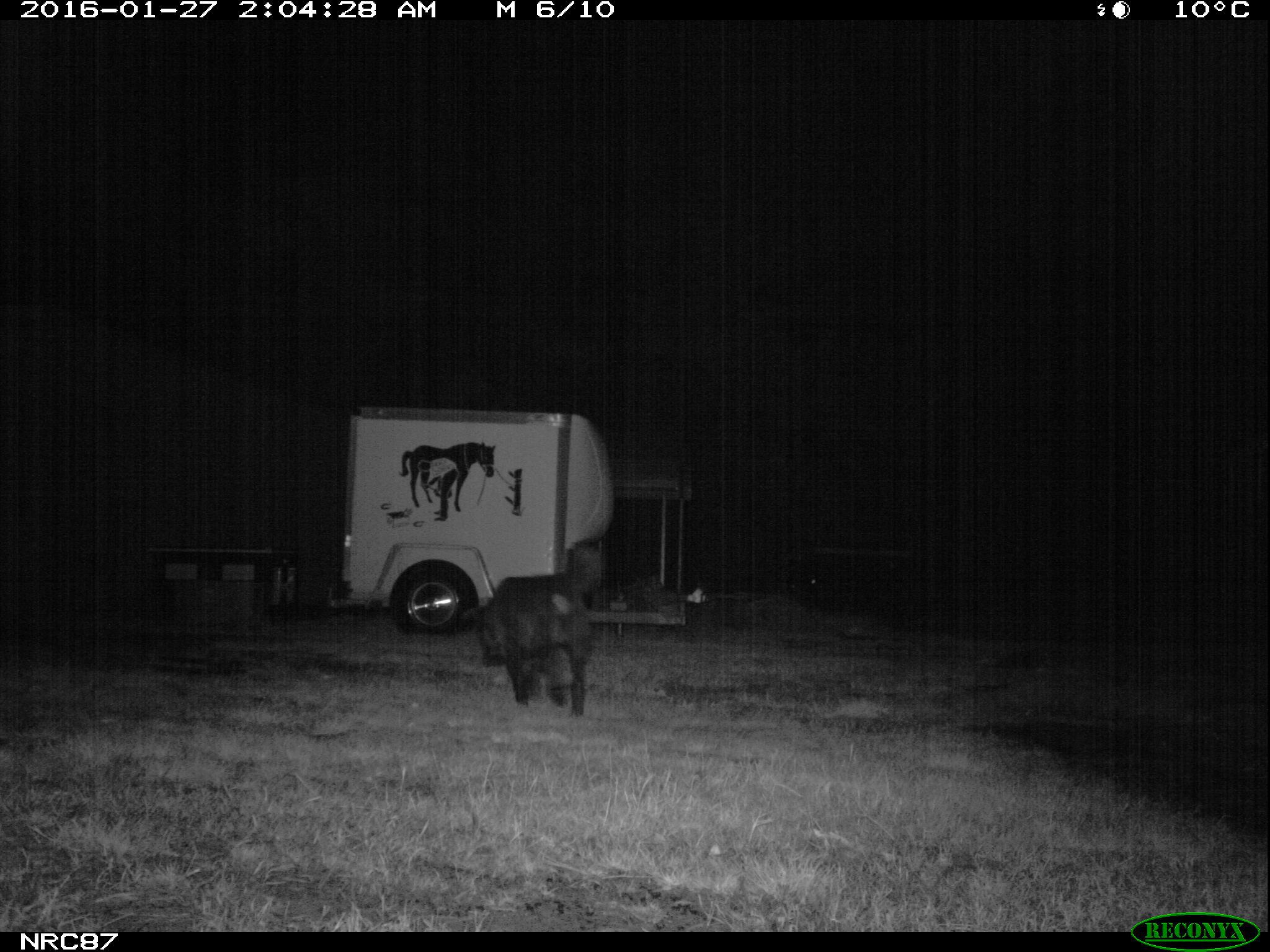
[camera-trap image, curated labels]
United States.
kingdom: Animalia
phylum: Chordata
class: Mammalia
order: Carnivora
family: Canidae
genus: Canis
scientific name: Canis familiaris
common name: domestic dog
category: Dog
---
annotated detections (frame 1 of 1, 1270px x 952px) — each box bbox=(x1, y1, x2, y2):
Dog: bbox=(455, 530, 625, 714)